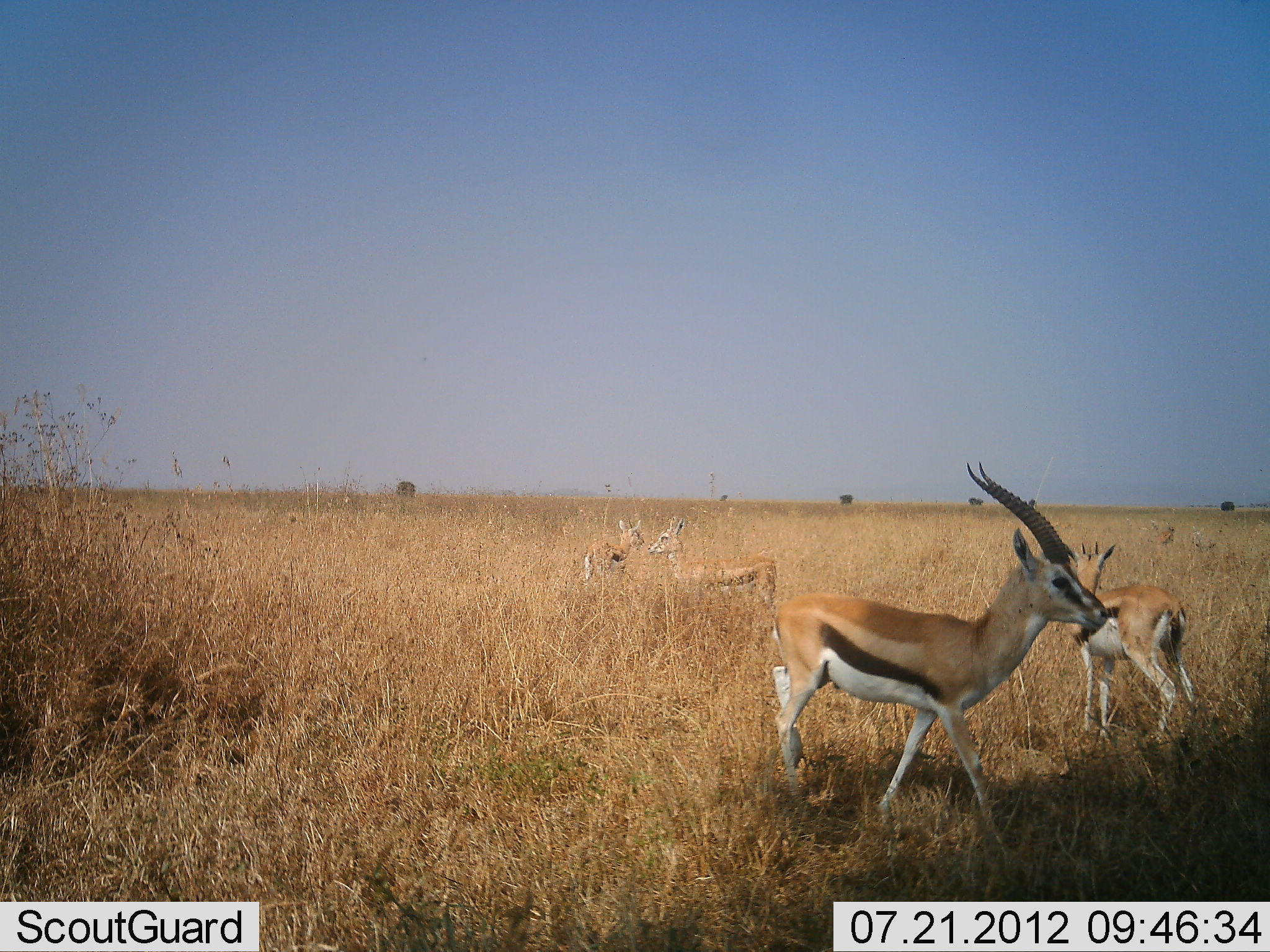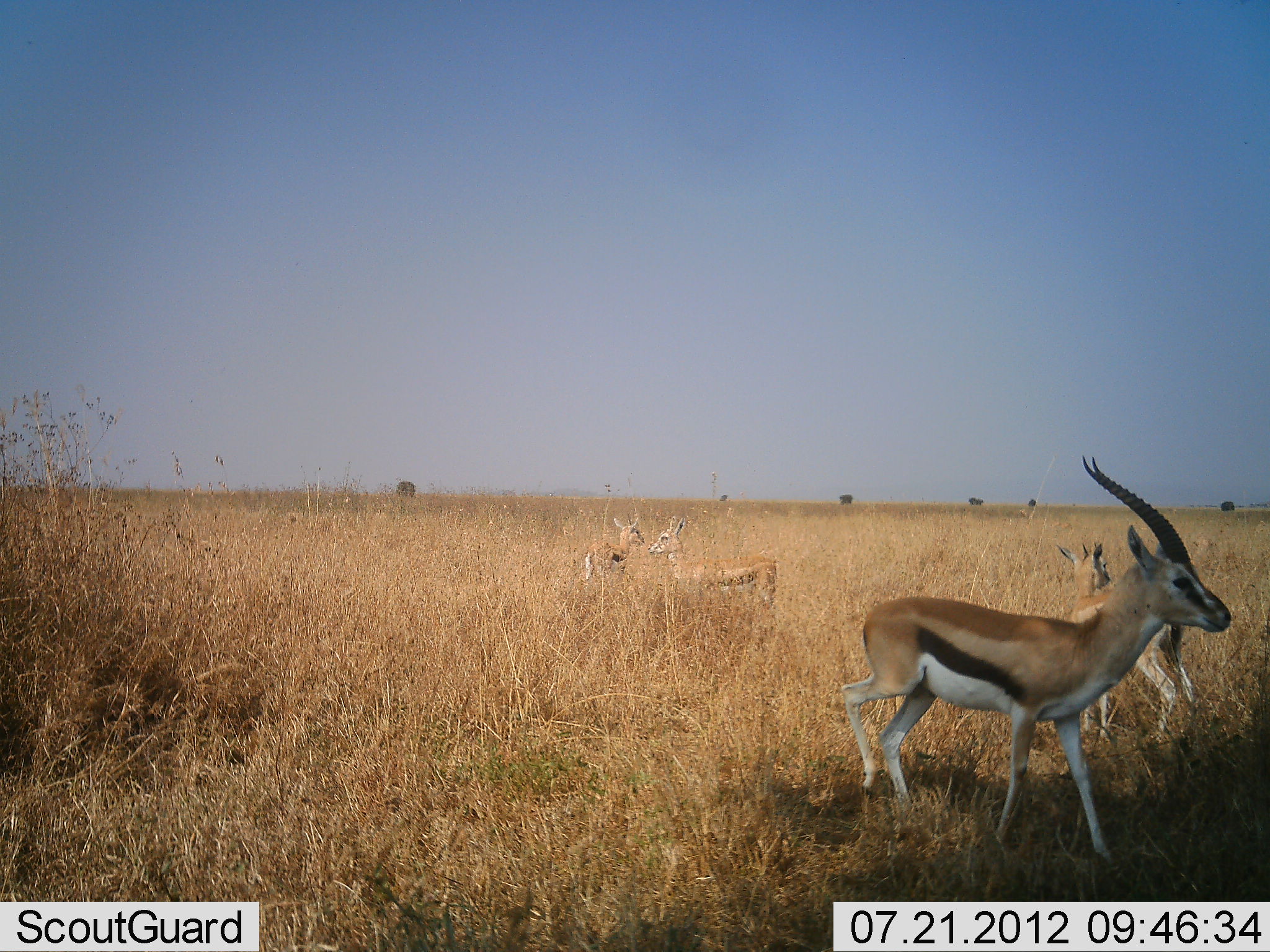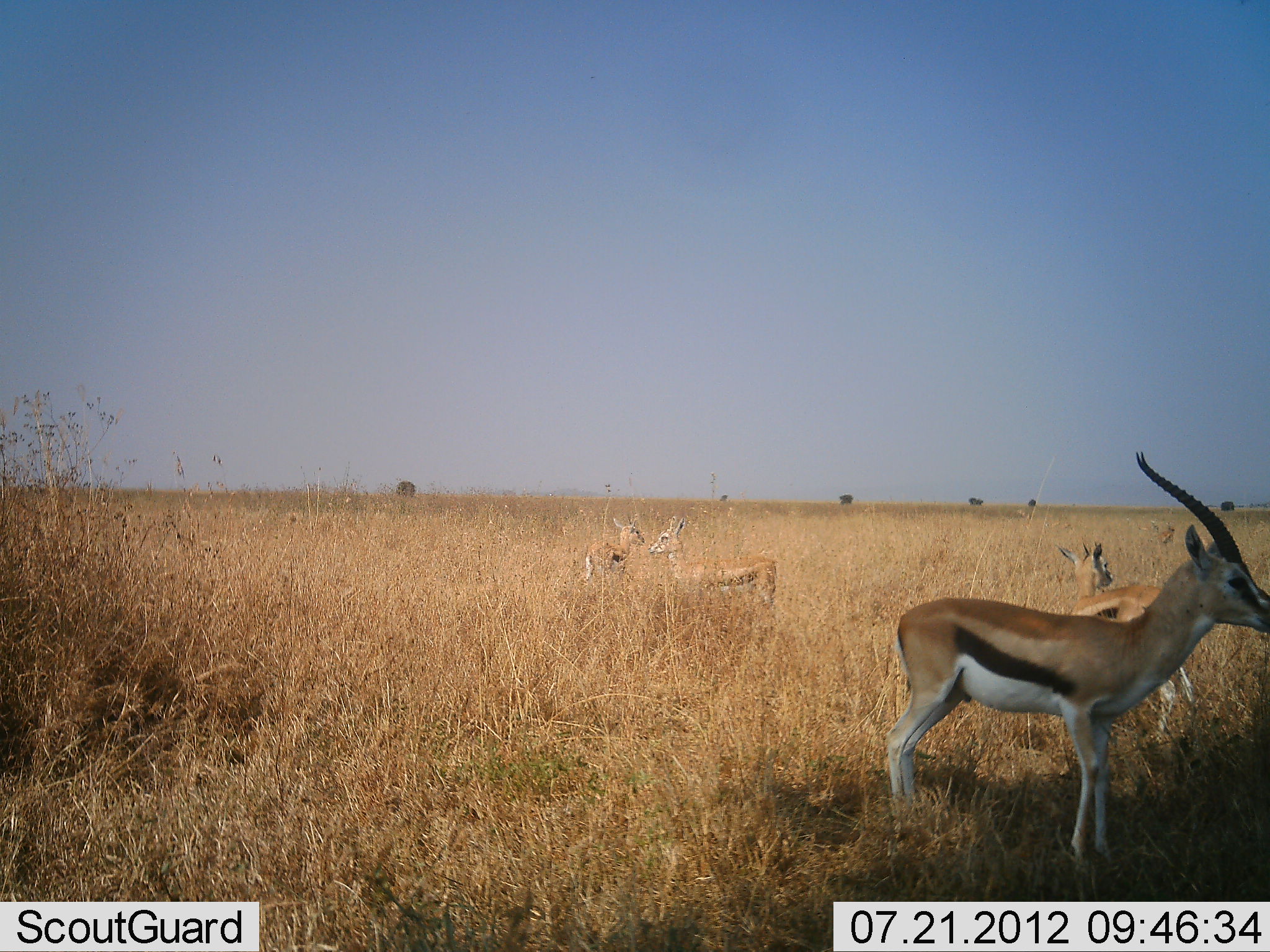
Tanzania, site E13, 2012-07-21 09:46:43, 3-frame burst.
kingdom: Animalia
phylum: Chordata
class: Mammalia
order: Artiodactyla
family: Bovidae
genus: Eudorcas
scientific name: Eudorcas thomsonii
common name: thomson's gazelle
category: gazellethomsons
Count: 4.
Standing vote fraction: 100%.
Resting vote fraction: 10%.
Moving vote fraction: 80%.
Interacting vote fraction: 0%.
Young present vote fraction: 30%.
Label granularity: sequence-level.